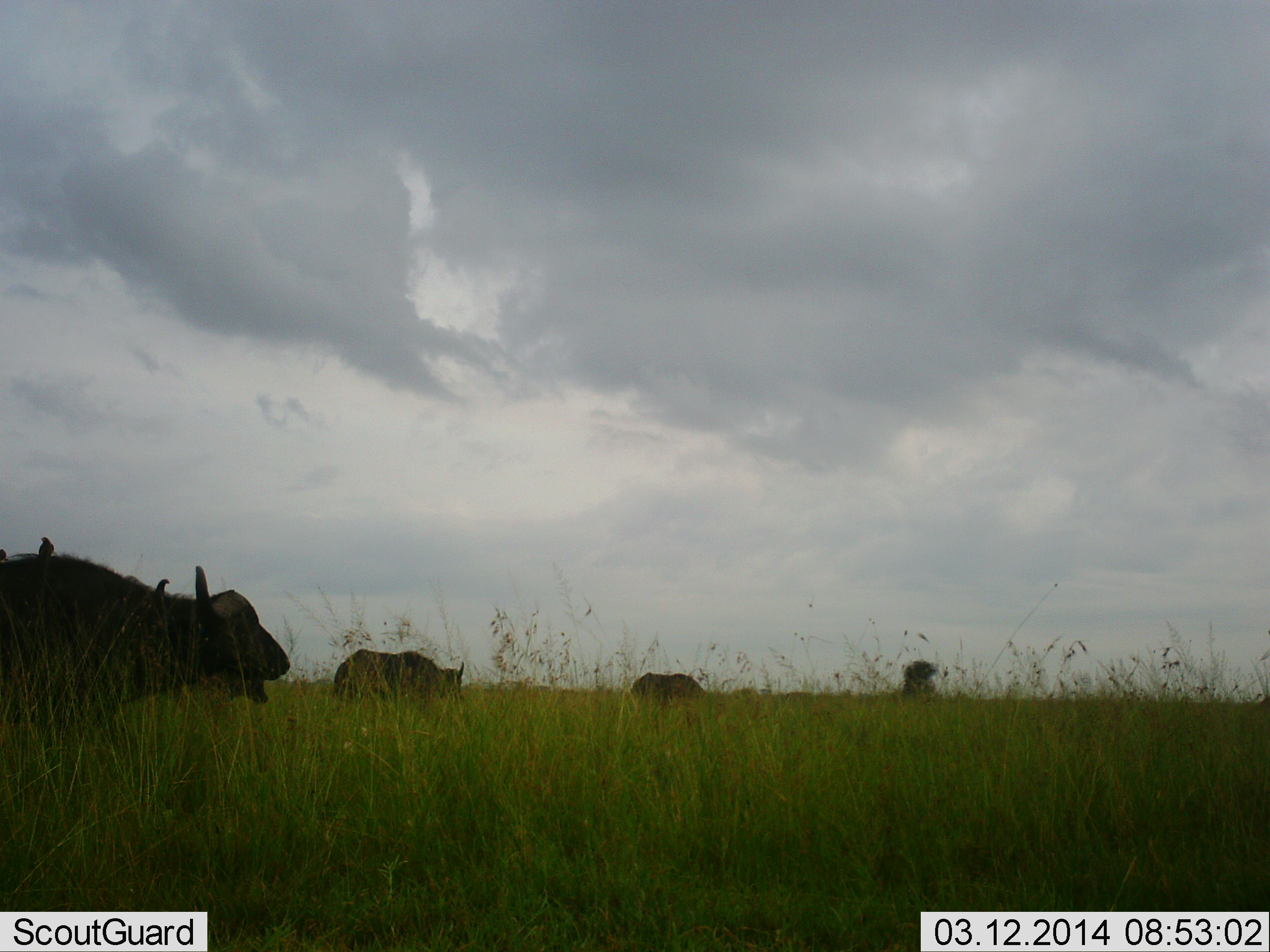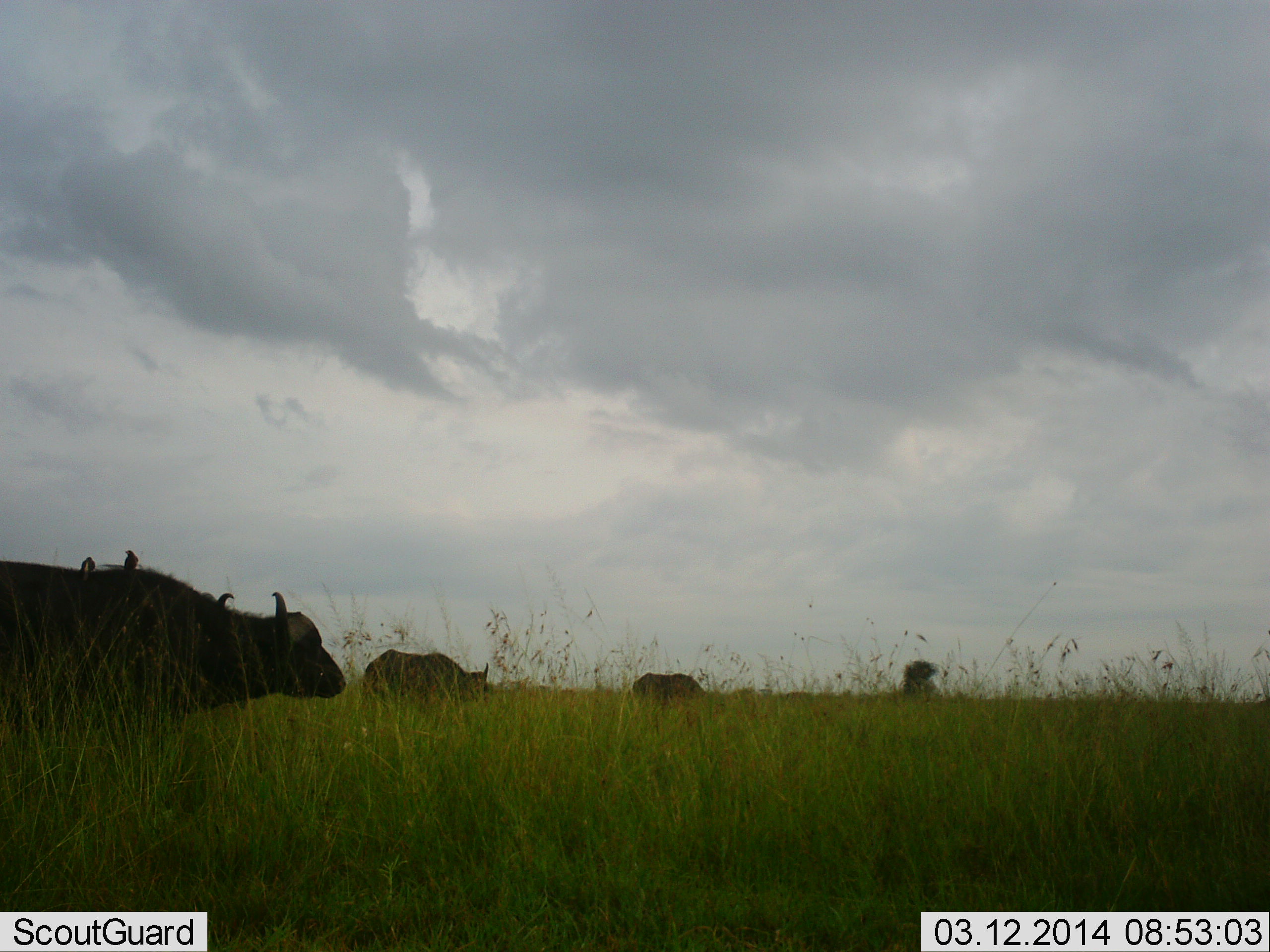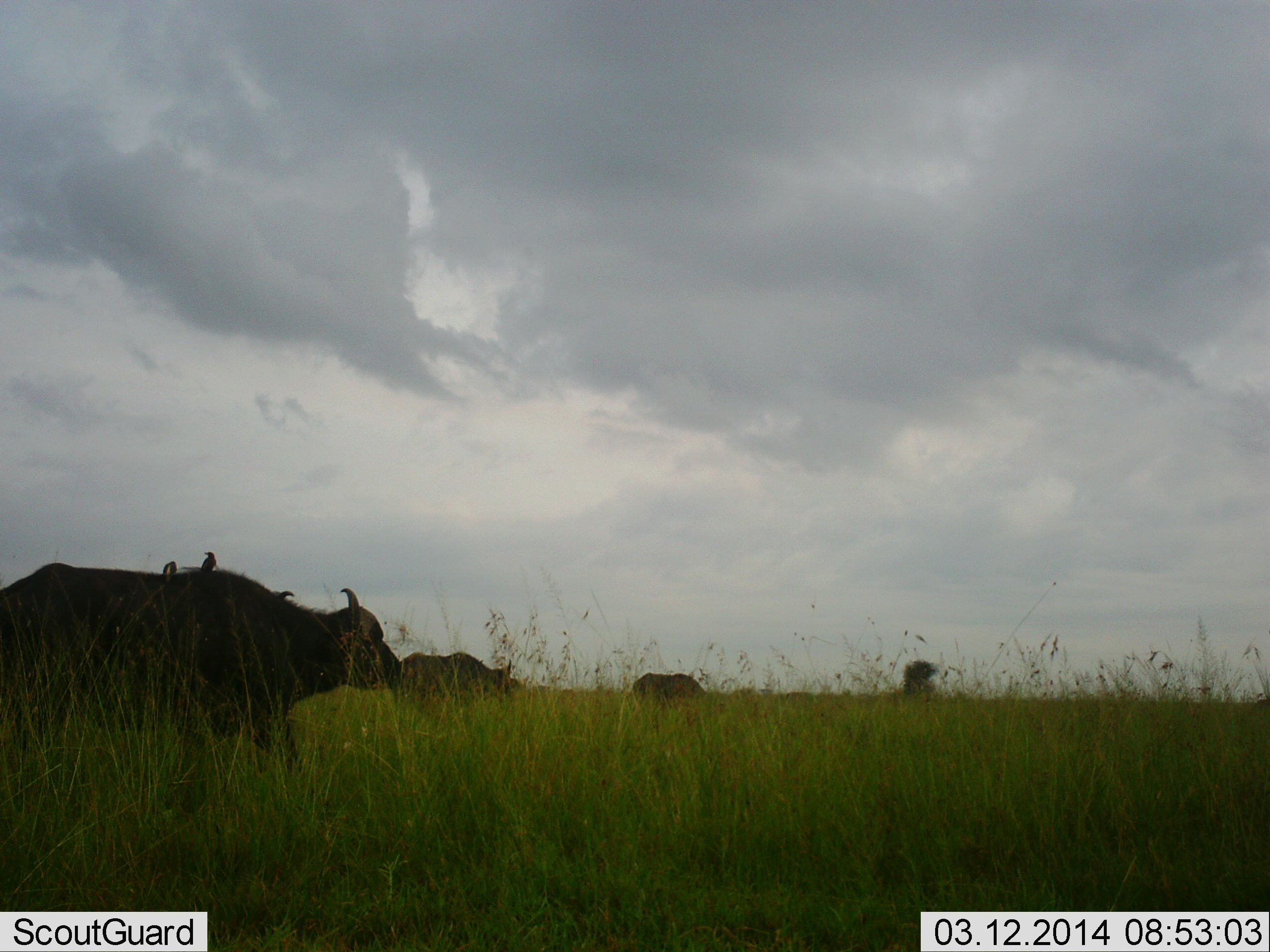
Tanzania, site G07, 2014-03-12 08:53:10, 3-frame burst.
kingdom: Animalia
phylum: Chordata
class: Mammalia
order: Artiodactyla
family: Bovidae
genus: Syncerus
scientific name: Syncerus caffer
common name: cape buffalo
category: buffalo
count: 4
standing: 21%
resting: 0%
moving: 100%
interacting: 0%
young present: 0%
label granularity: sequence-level